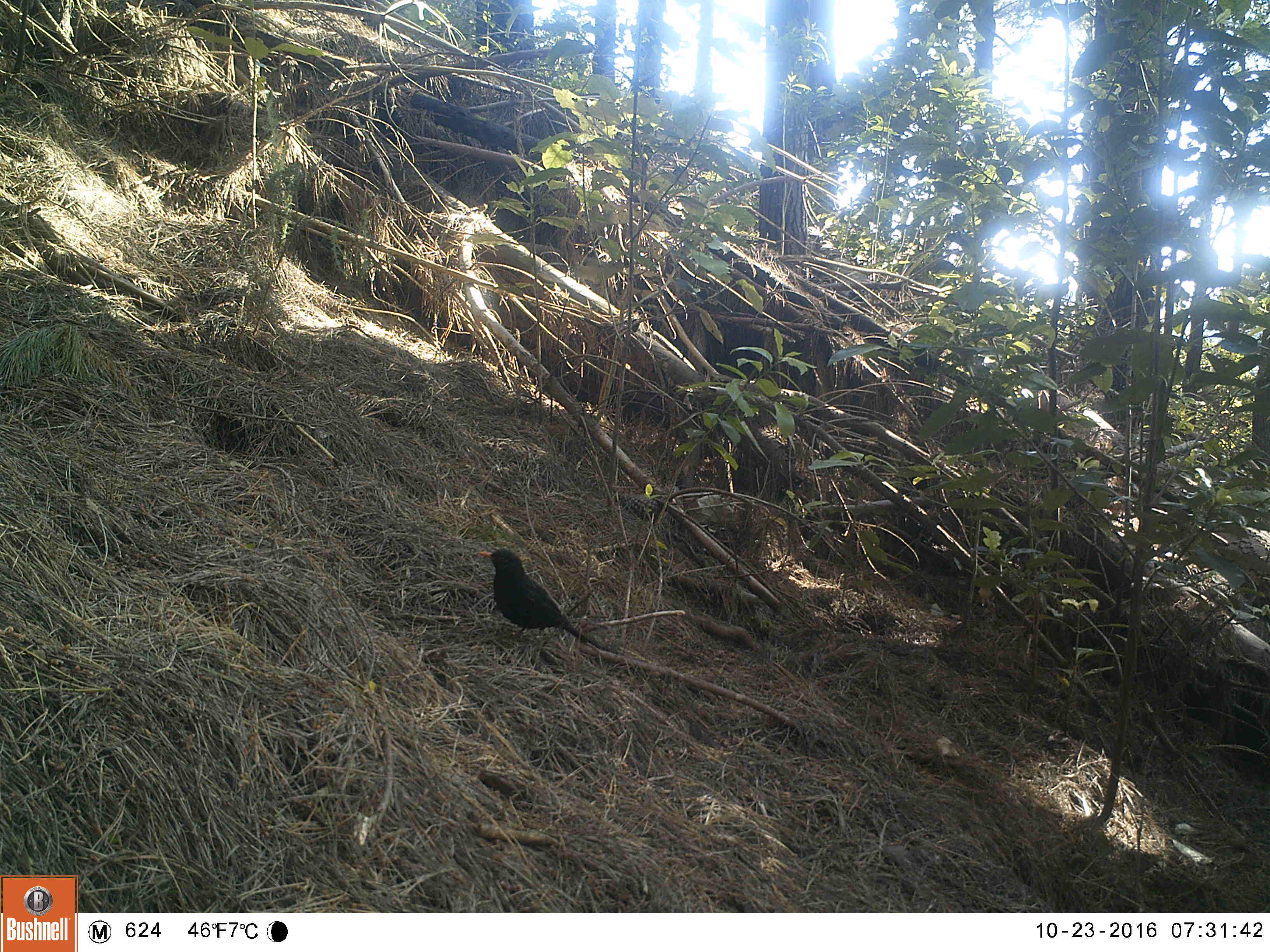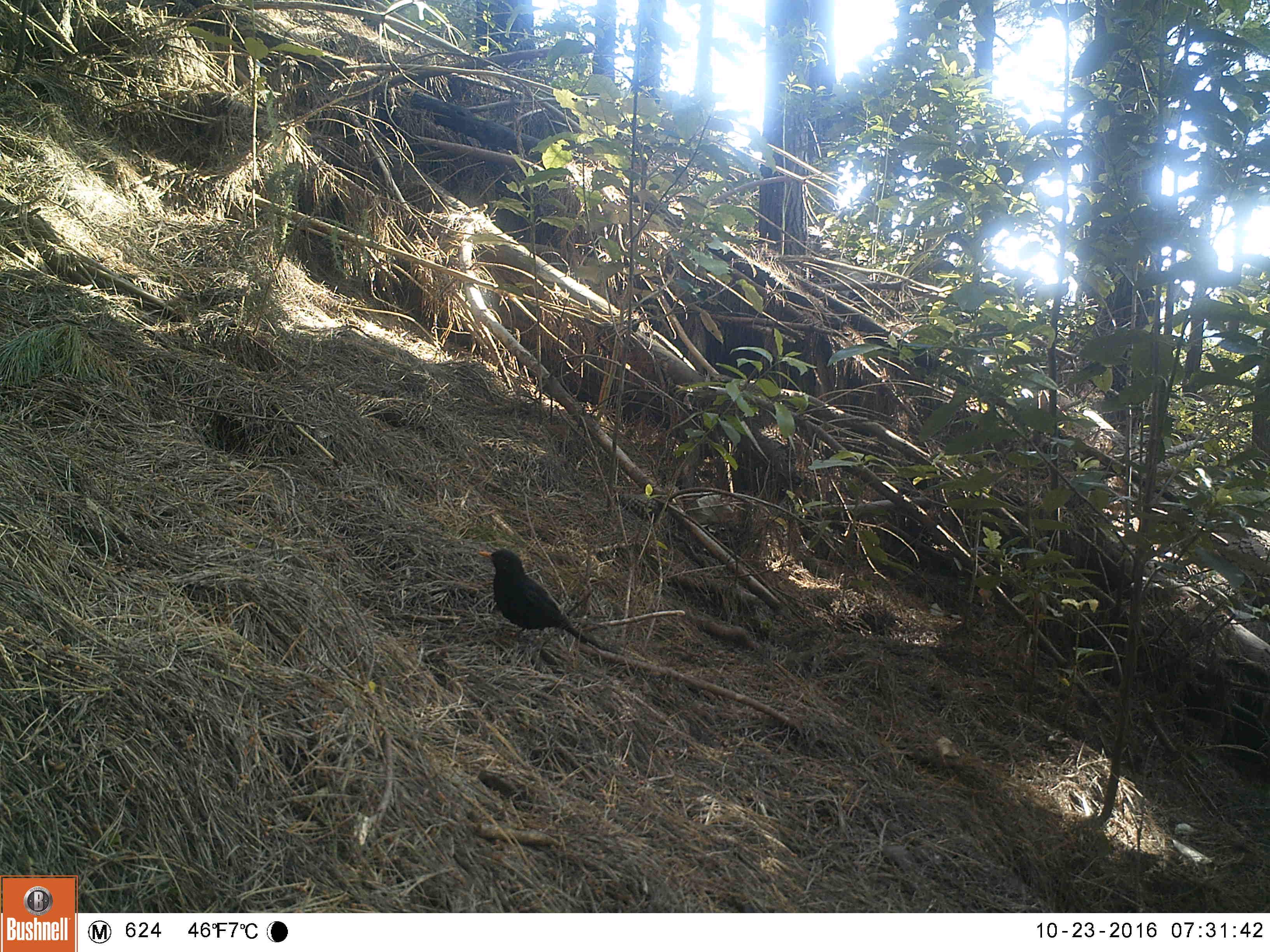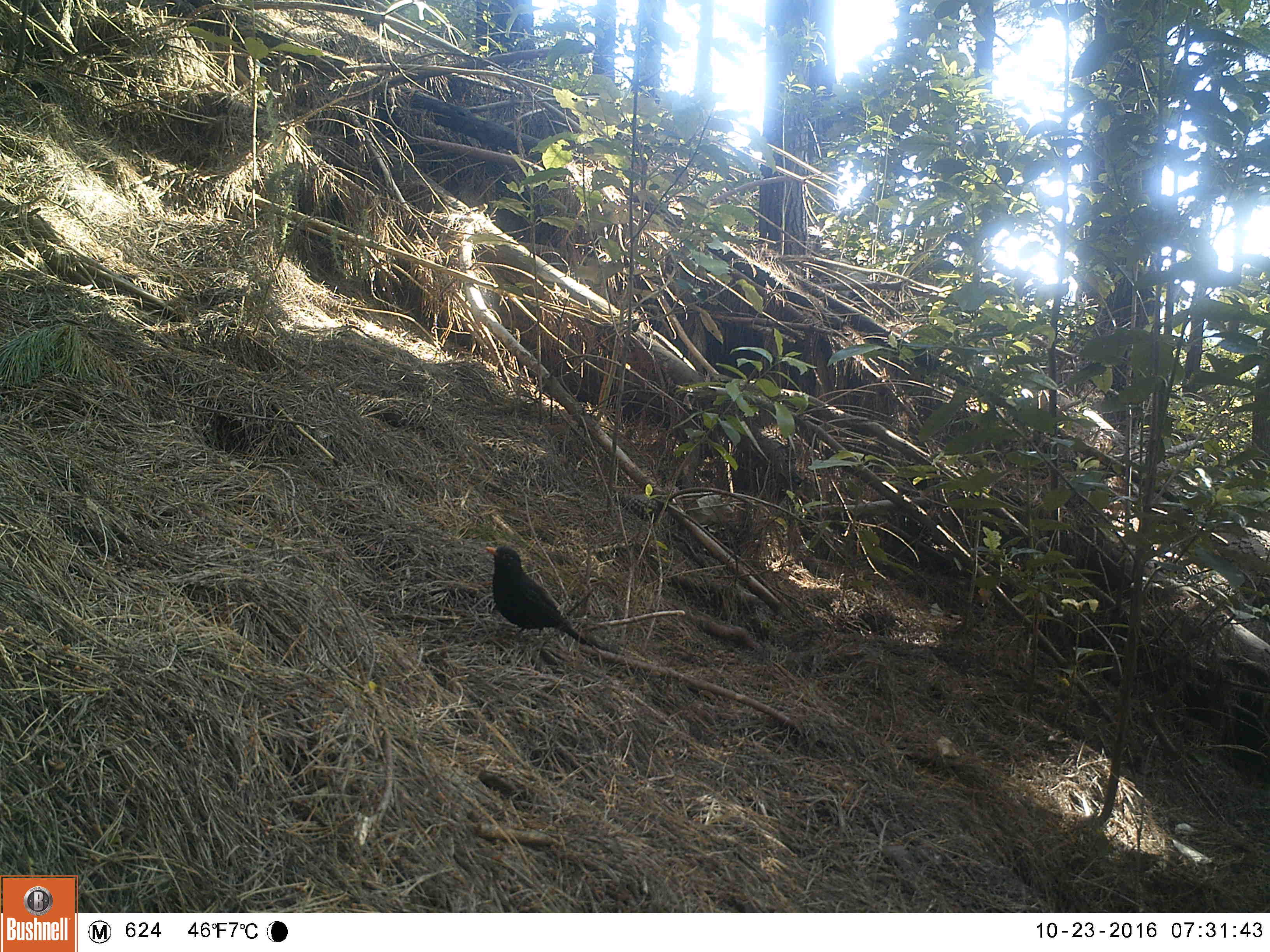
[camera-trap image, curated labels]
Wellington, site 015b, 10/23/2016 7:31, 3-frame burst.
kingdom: Animalia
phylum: Chordata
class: Aves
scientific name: Aves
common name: bird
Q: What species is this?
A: Bird (Aves).